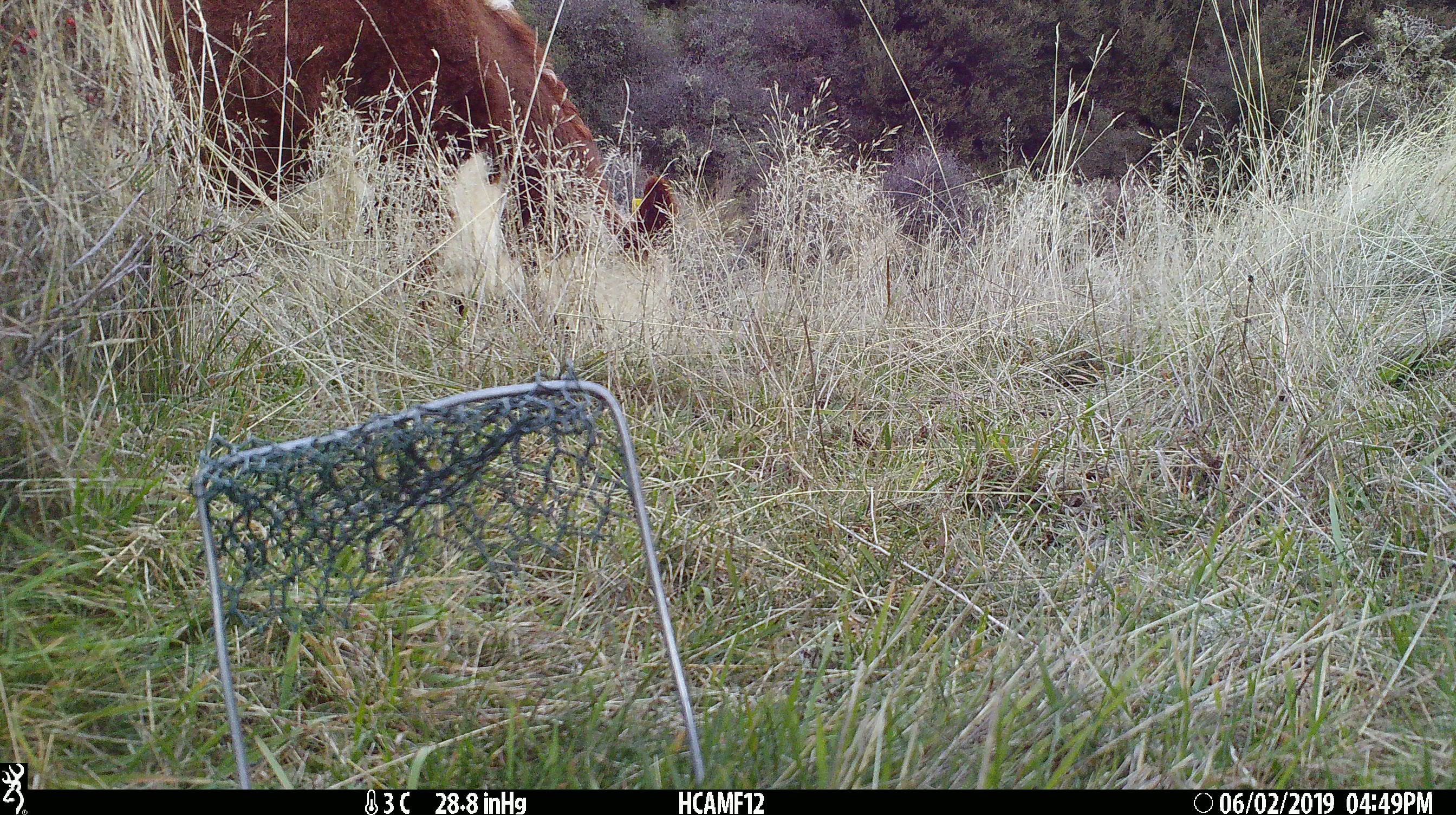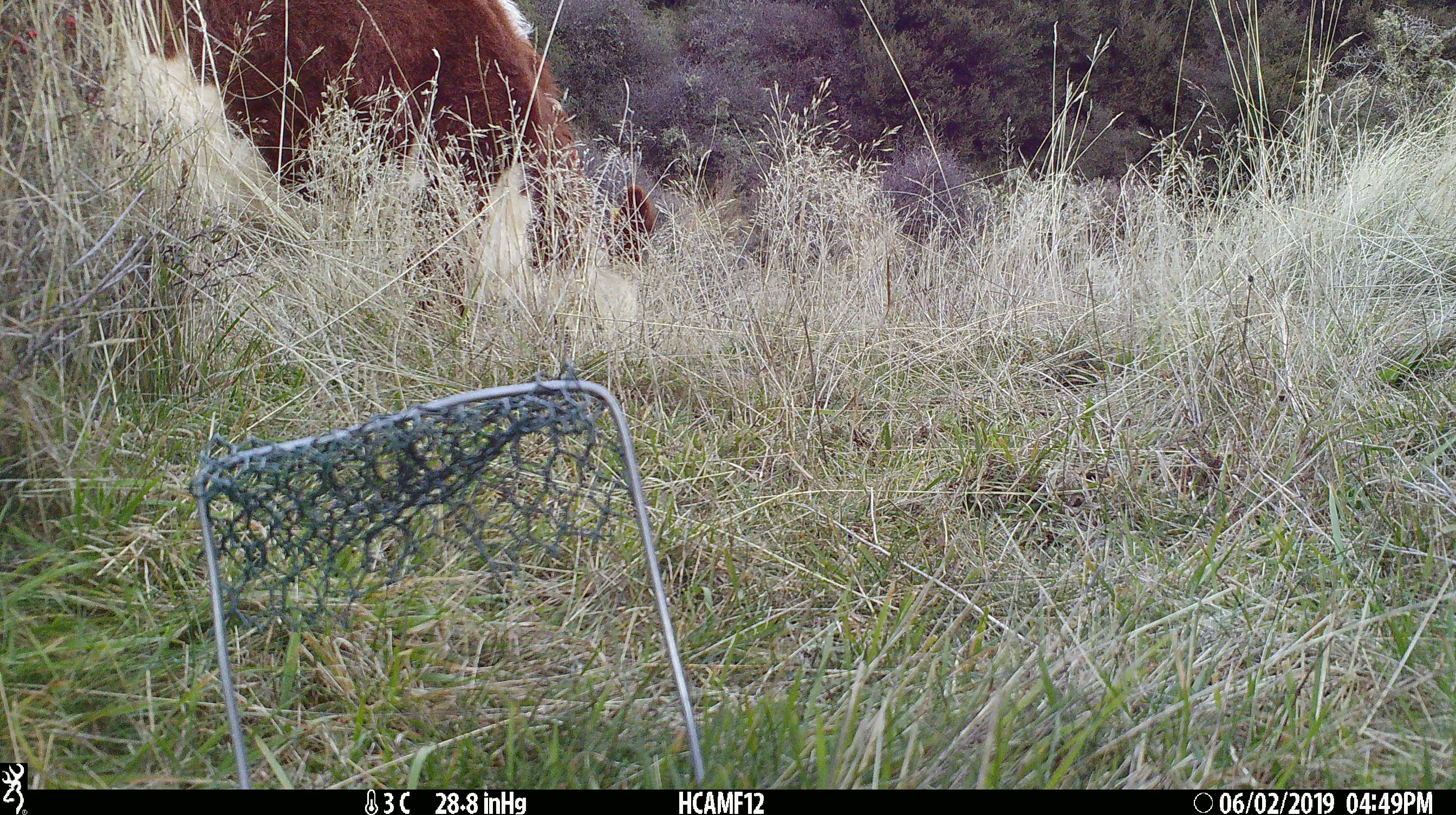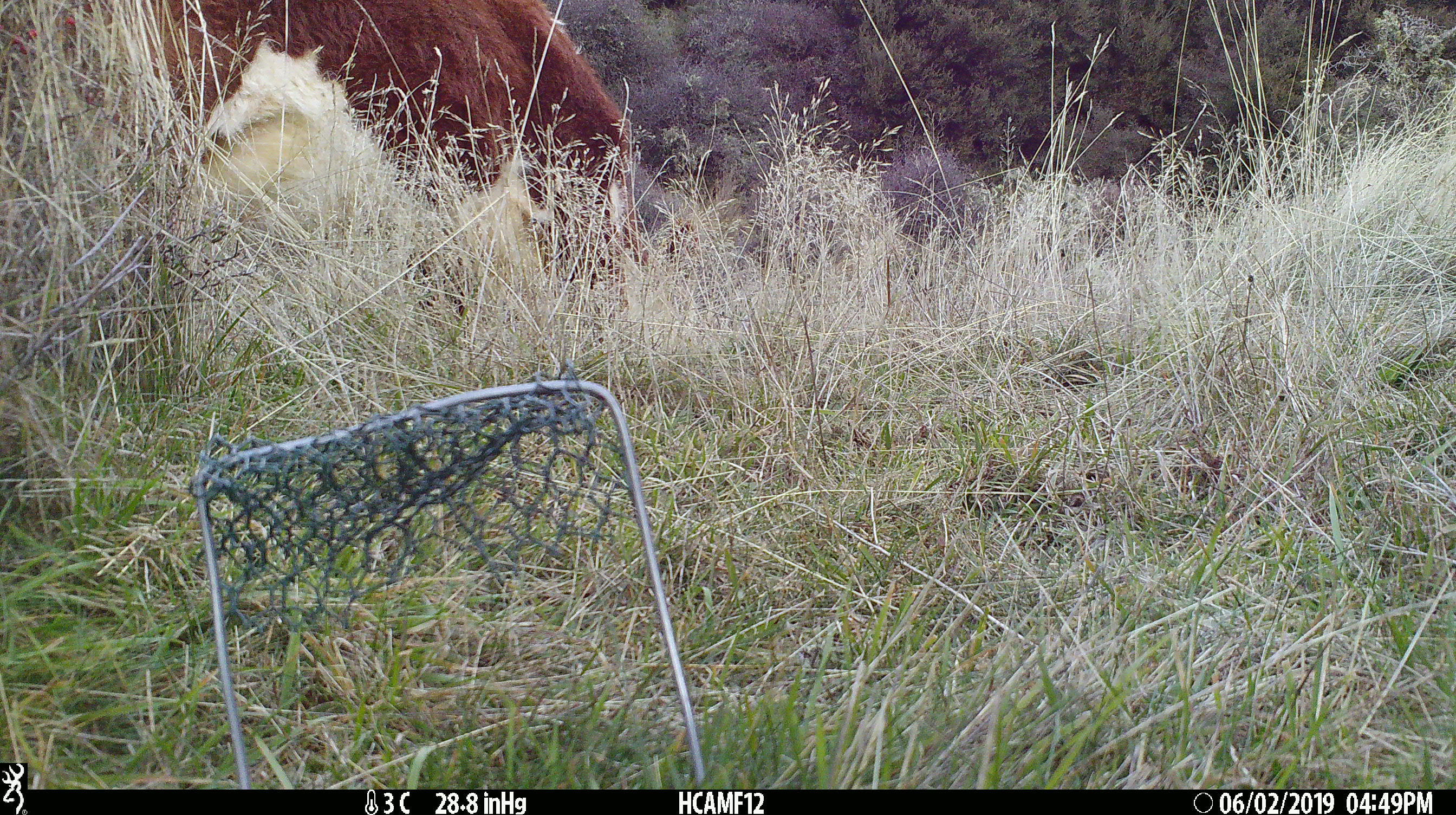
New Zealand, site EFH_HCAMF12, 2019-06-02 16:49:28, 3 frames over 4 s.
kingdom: Animalia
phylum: Chordata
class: Mammalia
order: Artiodactyla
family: Bovidae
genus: Bos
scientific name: Bos taurus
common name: domestic cow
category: cow